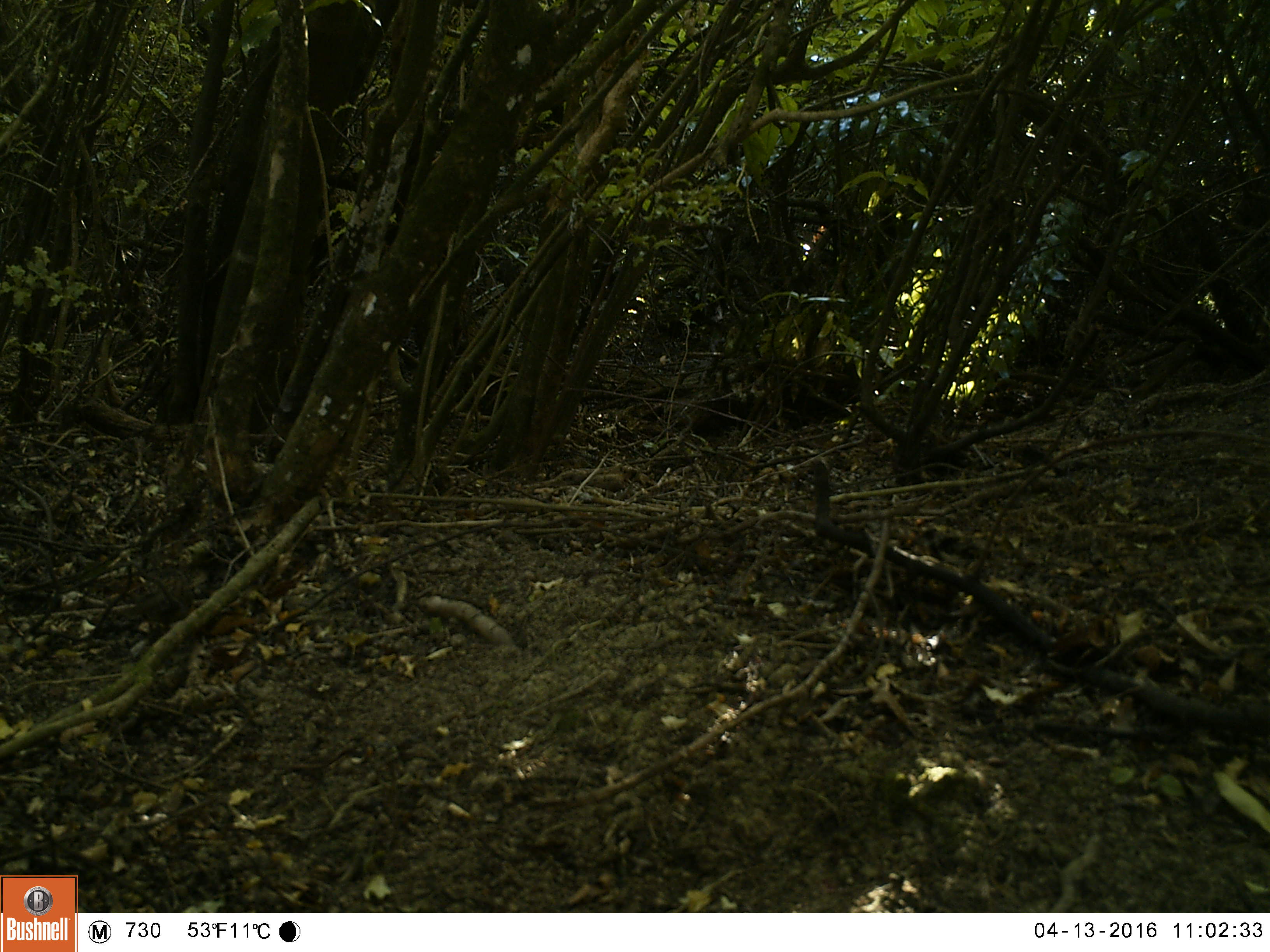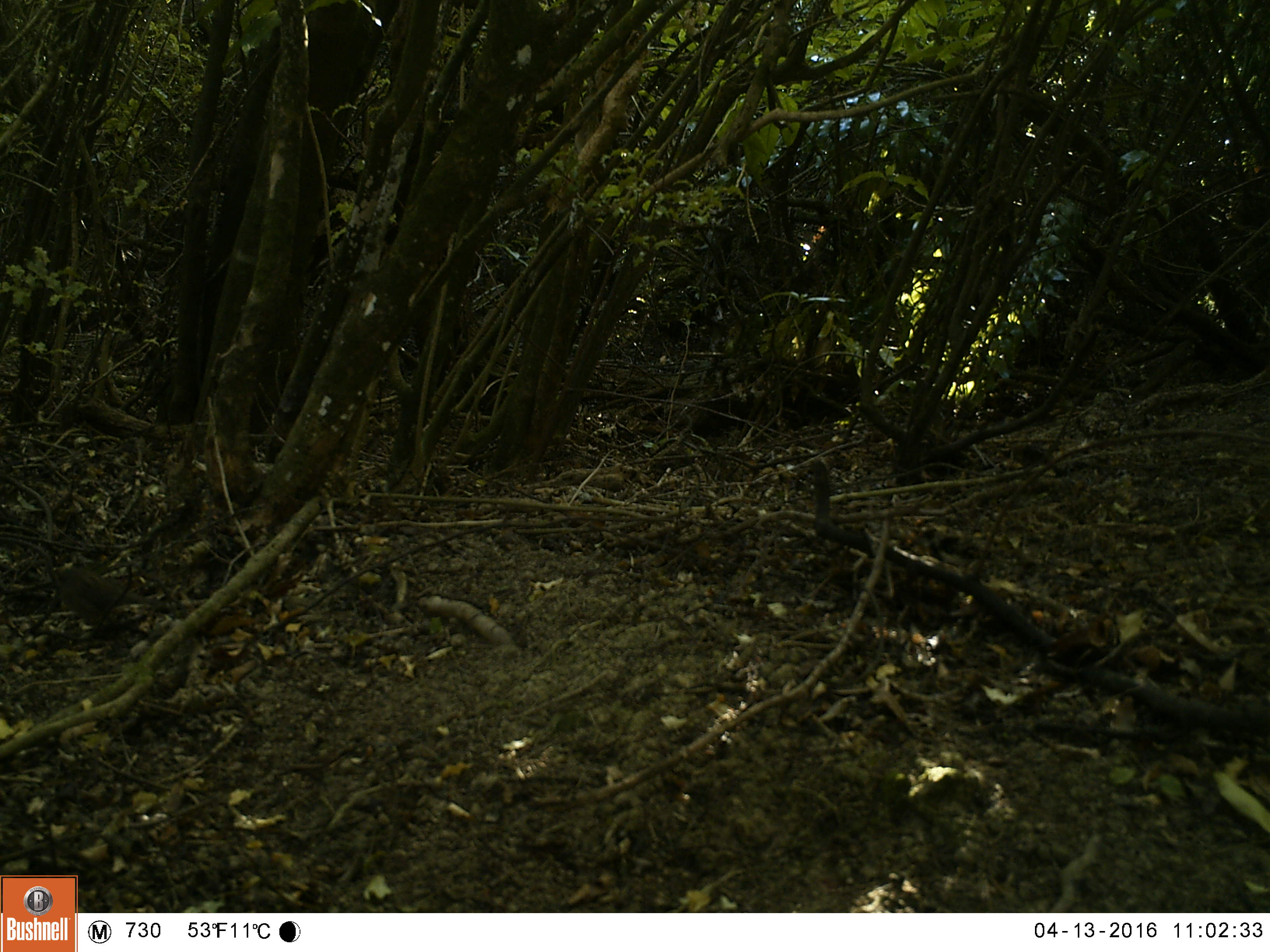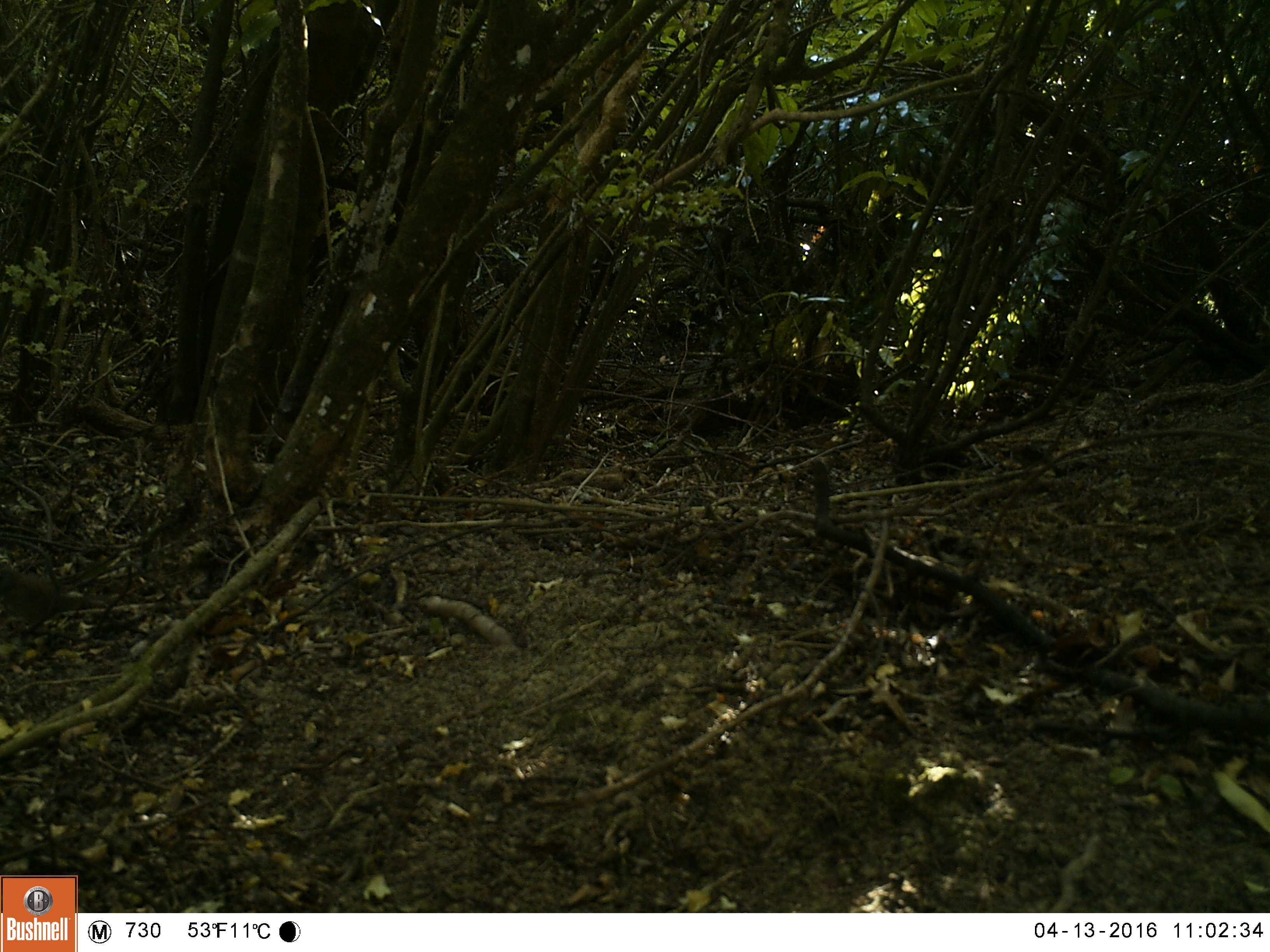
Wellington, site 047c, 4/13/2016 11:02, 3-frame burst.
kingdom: Animalia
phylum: Chordata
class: Aves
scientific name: Aves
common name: bird